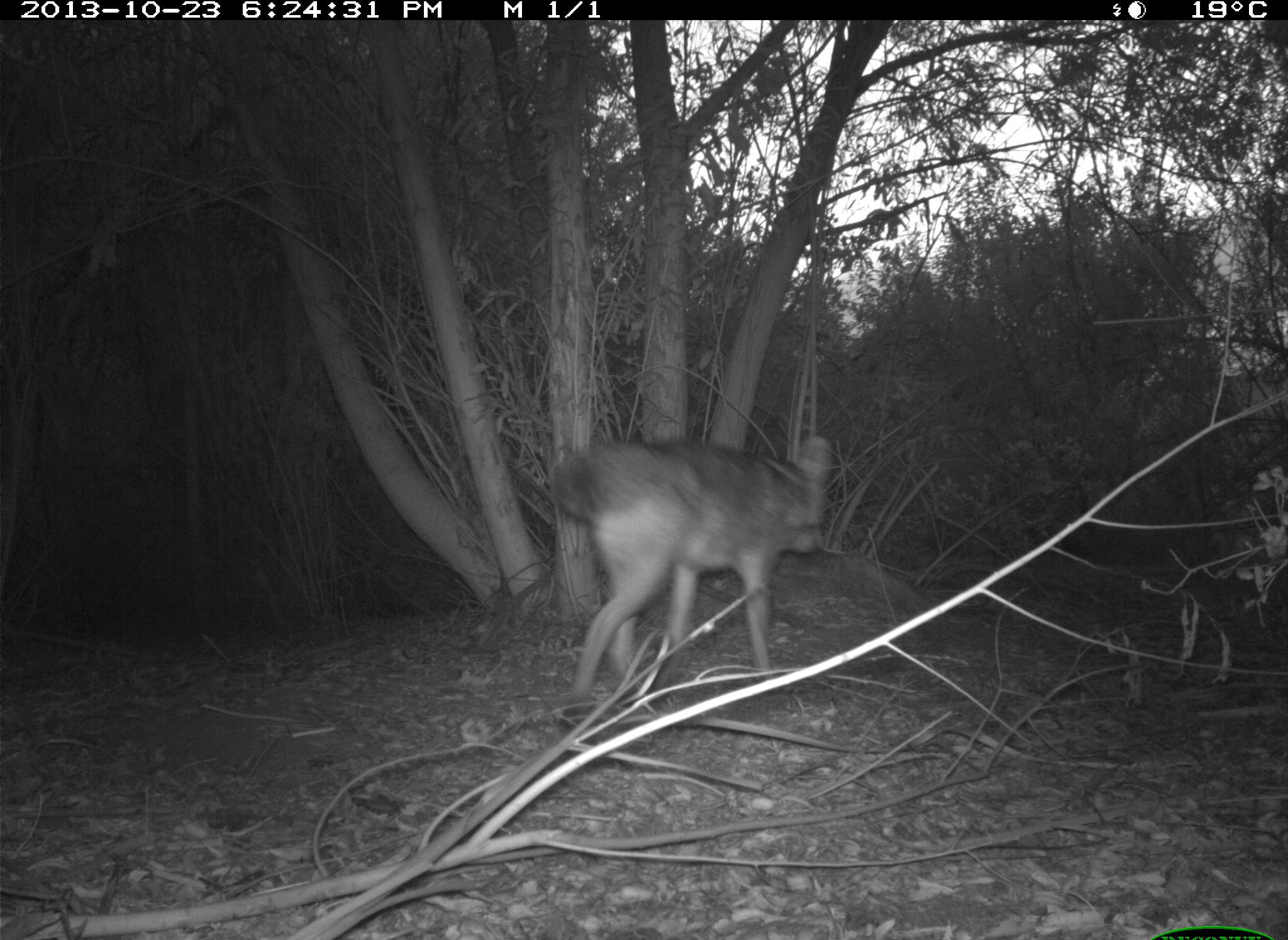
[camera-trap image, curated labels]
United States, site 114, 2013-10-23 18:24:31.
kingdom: Animalia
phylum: Chordata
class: Mammalia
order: Carnivora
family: Canidae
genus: Canis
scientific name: Canis latrans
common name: coyote